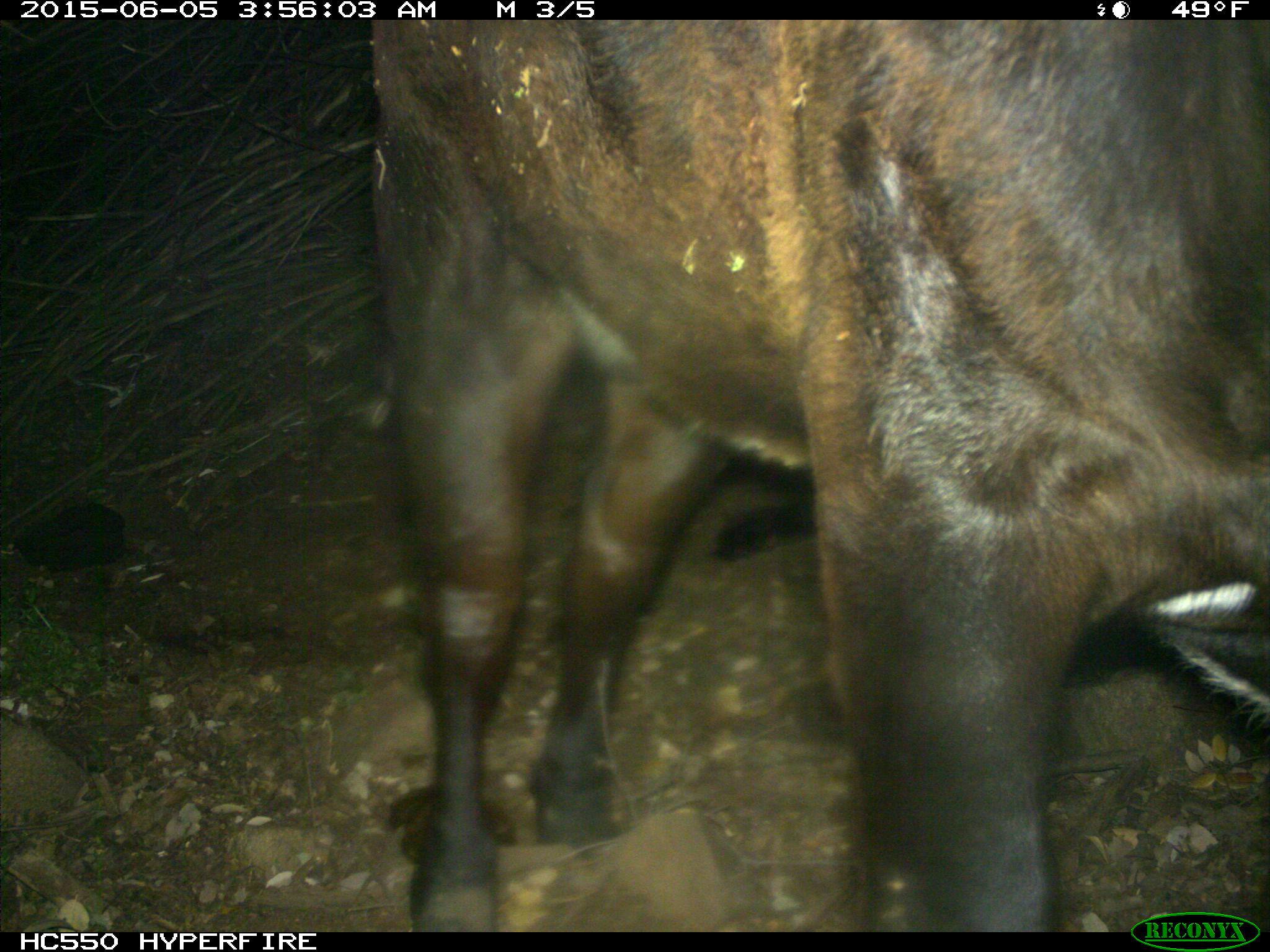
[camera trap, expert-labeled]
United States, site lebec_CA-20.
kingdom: Animalia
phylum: Chordata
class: Mammalia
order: Artiodactyla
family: Bovidae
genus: Bos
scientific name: Bos taurus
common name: domestic cow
Bos taurus (domestic cow).